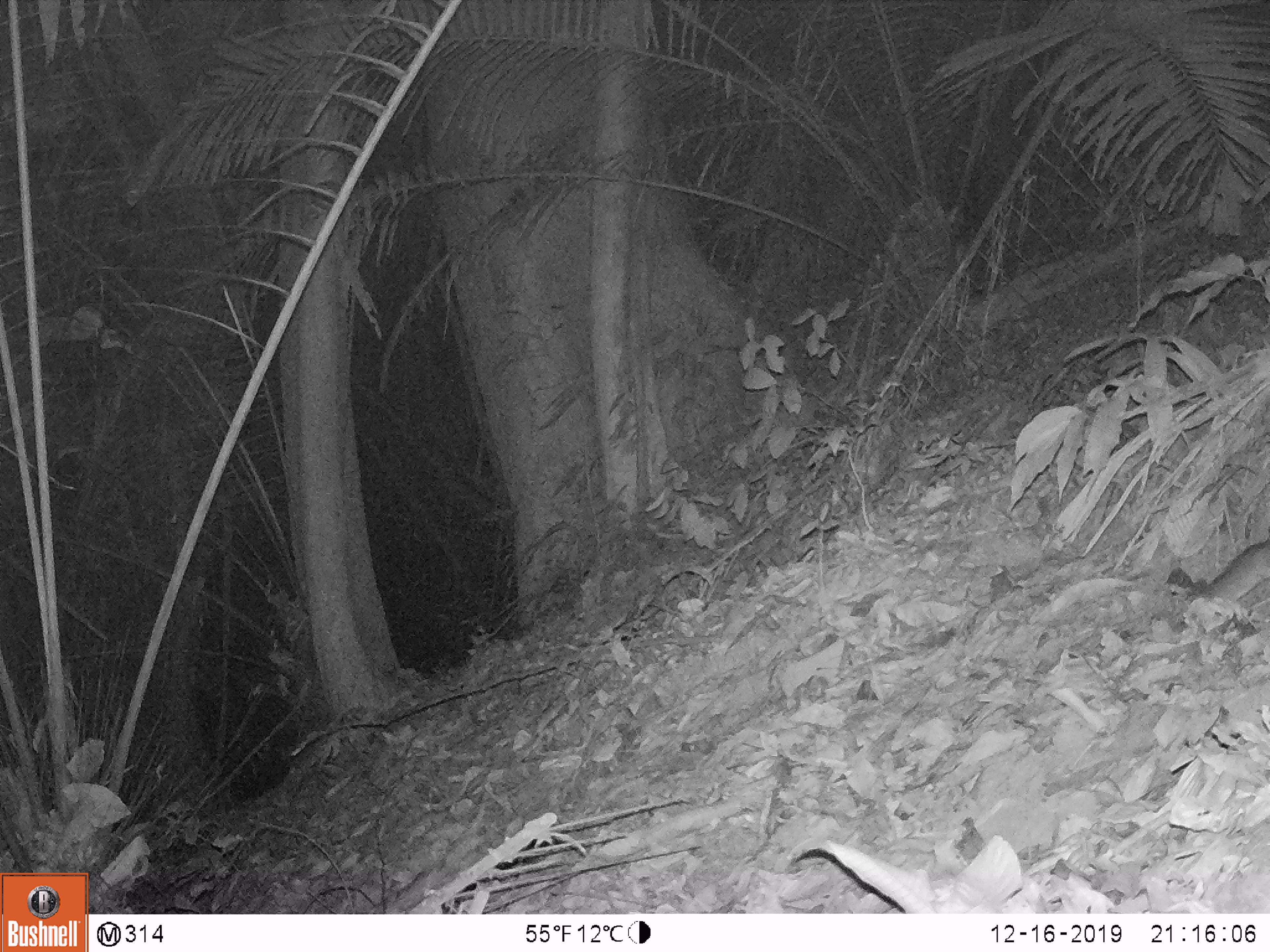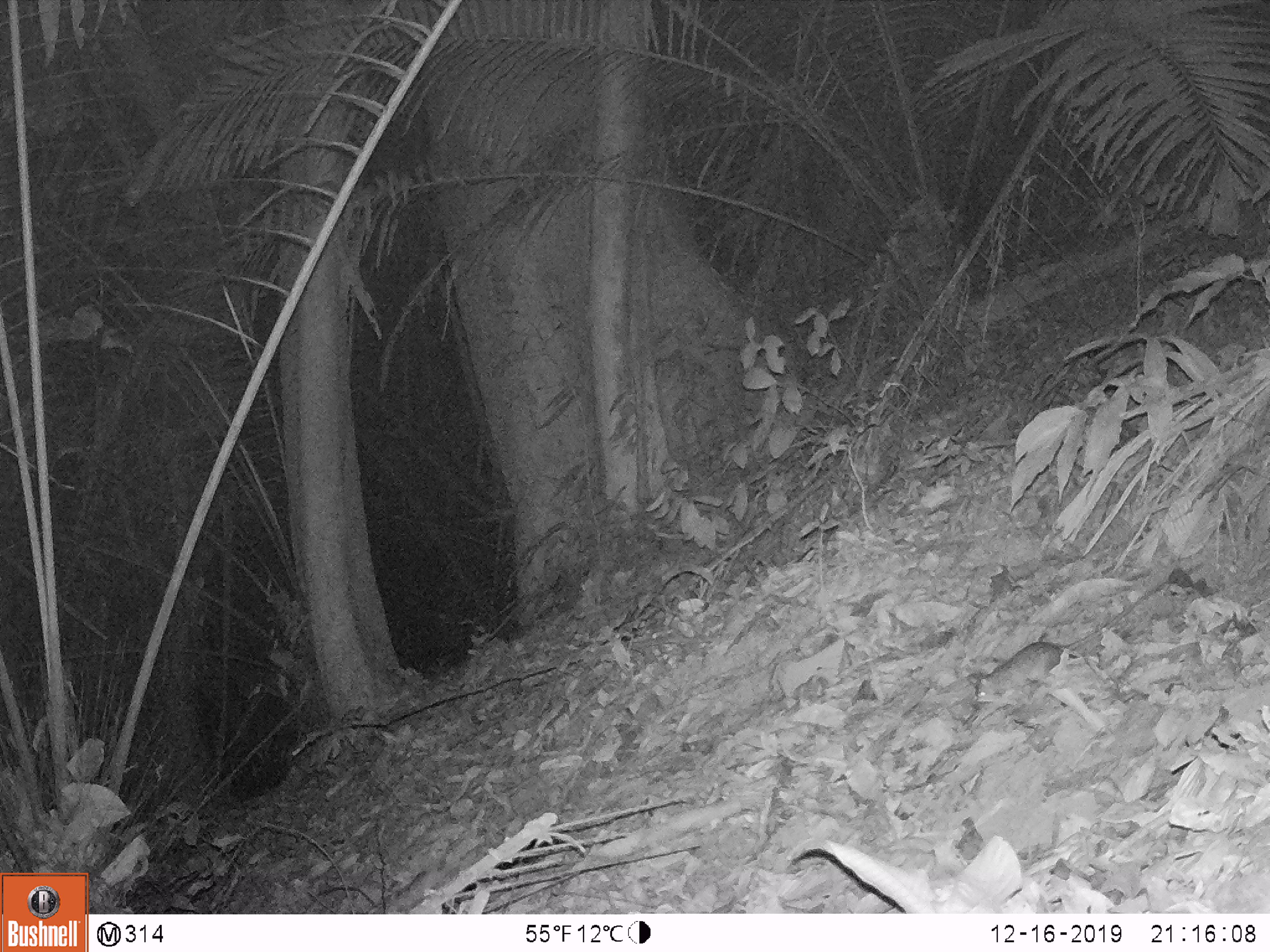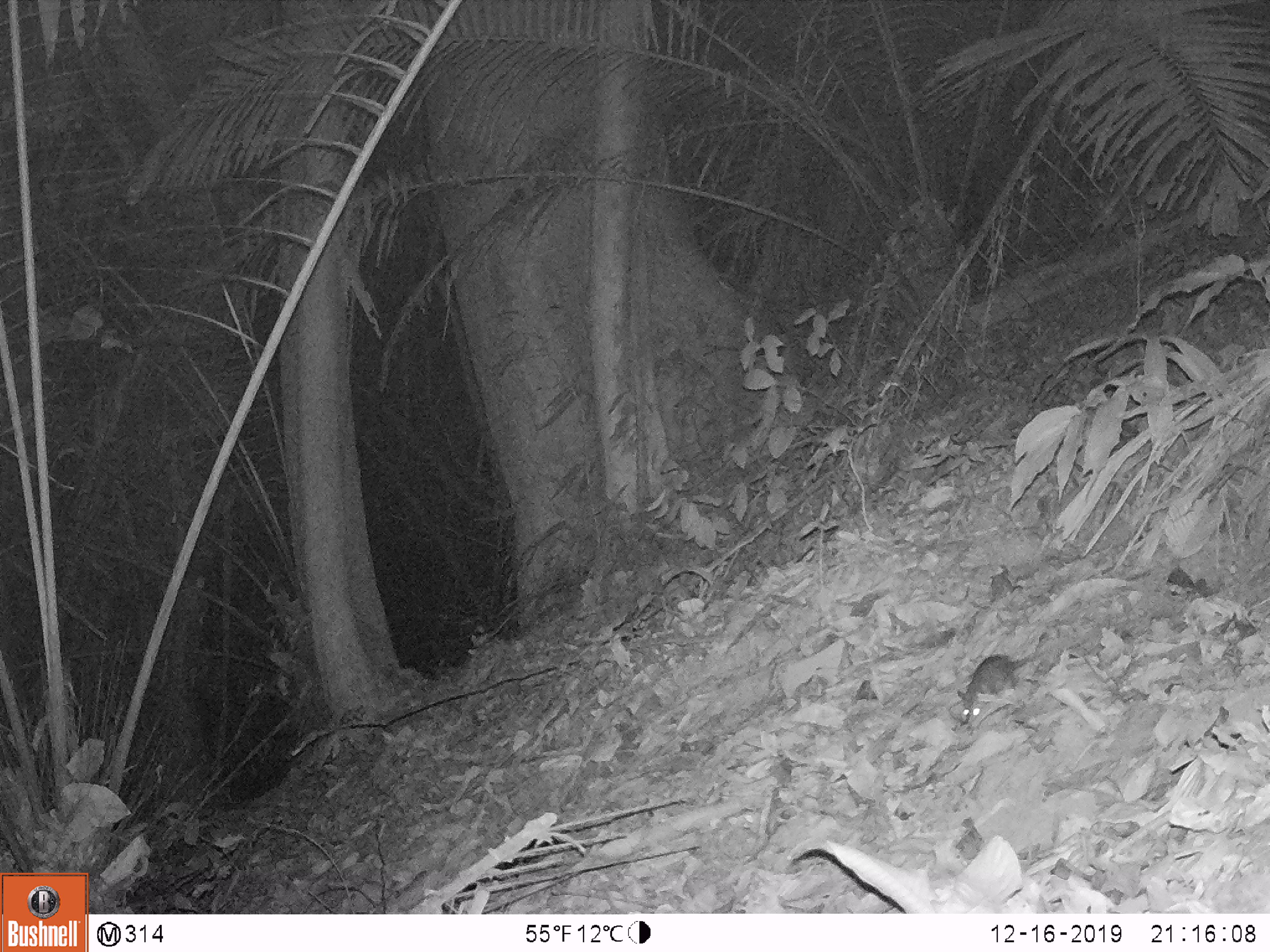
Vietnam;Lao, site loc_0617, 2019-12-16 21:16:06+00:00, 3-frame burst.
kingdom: Animalia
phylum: Chordata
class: Mammalia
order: Rodentia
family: Muridae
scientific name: Muridae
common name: old-world mice and rats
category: unidentified murid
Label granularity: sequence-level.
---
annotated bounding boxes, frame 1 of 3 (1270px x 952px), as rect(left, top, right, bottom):
unidentified murid: rect(1202, 525, 1268, 600)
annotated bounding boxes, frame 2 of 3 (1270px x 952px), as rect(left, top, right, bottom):
unidentified murid: rect(971, 580, 1166, 705)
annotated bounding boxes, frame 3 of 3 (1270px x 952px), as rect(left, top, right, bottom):
unidentified murid: rect(955, 652, 1031, 727)